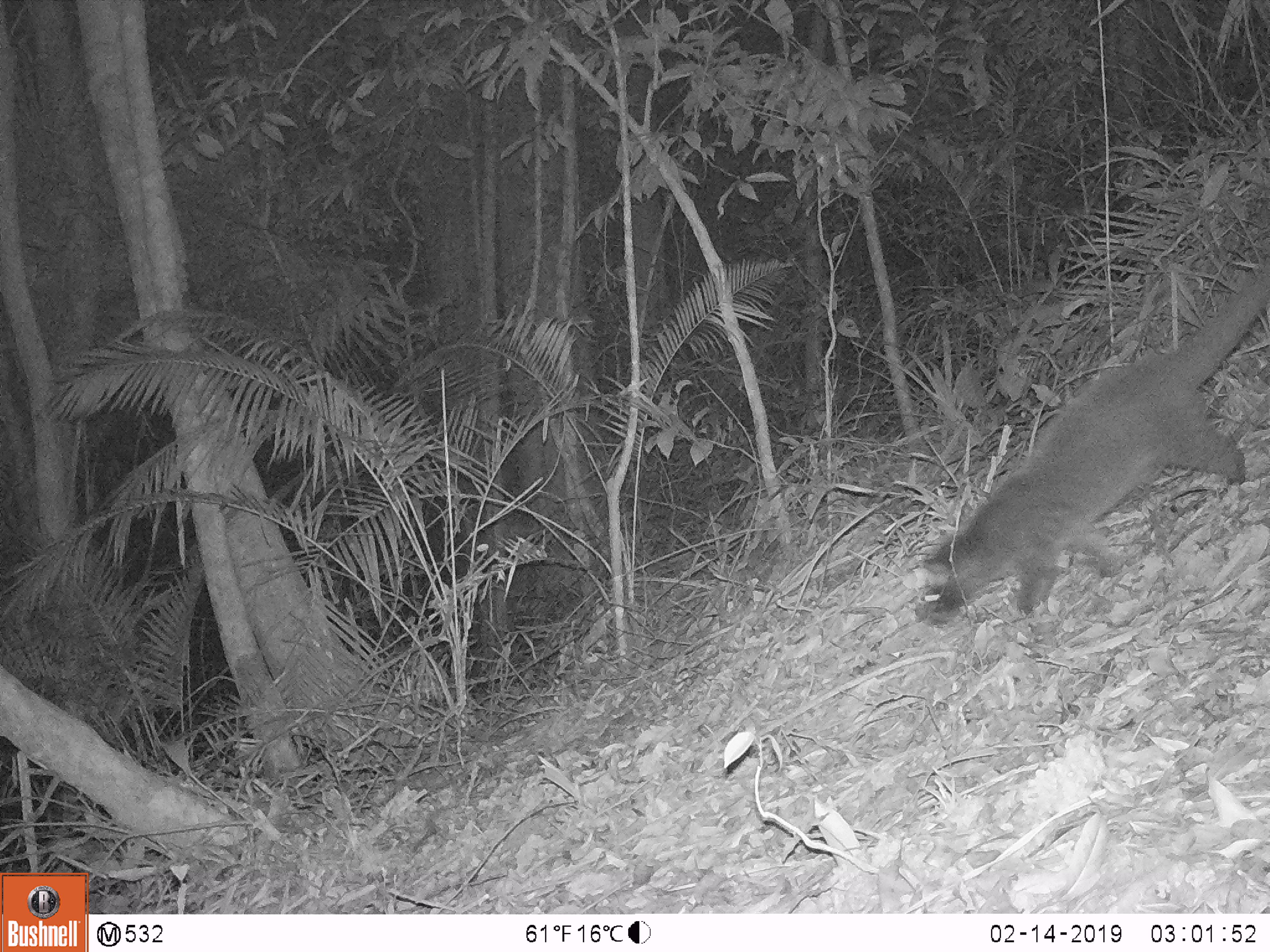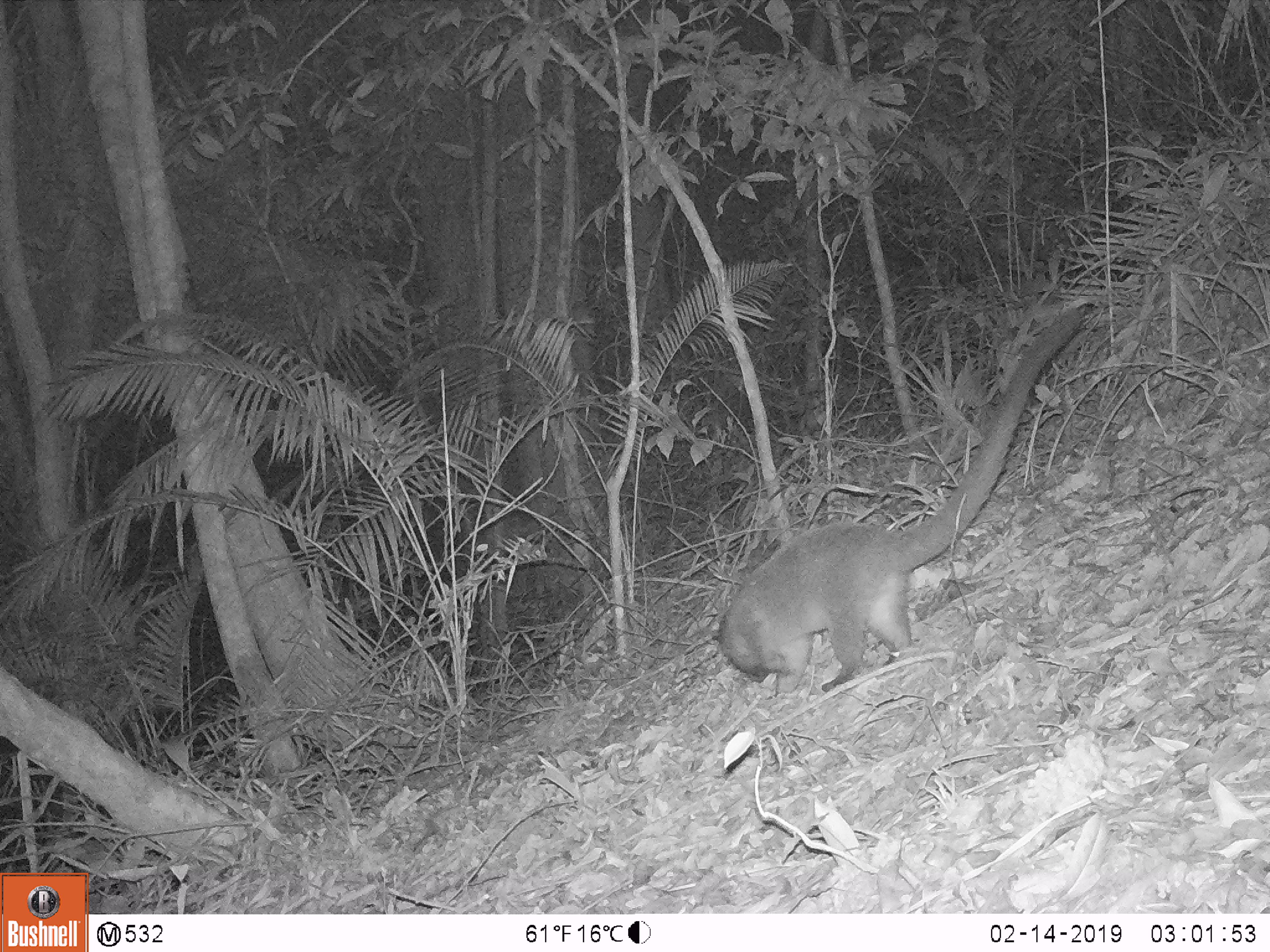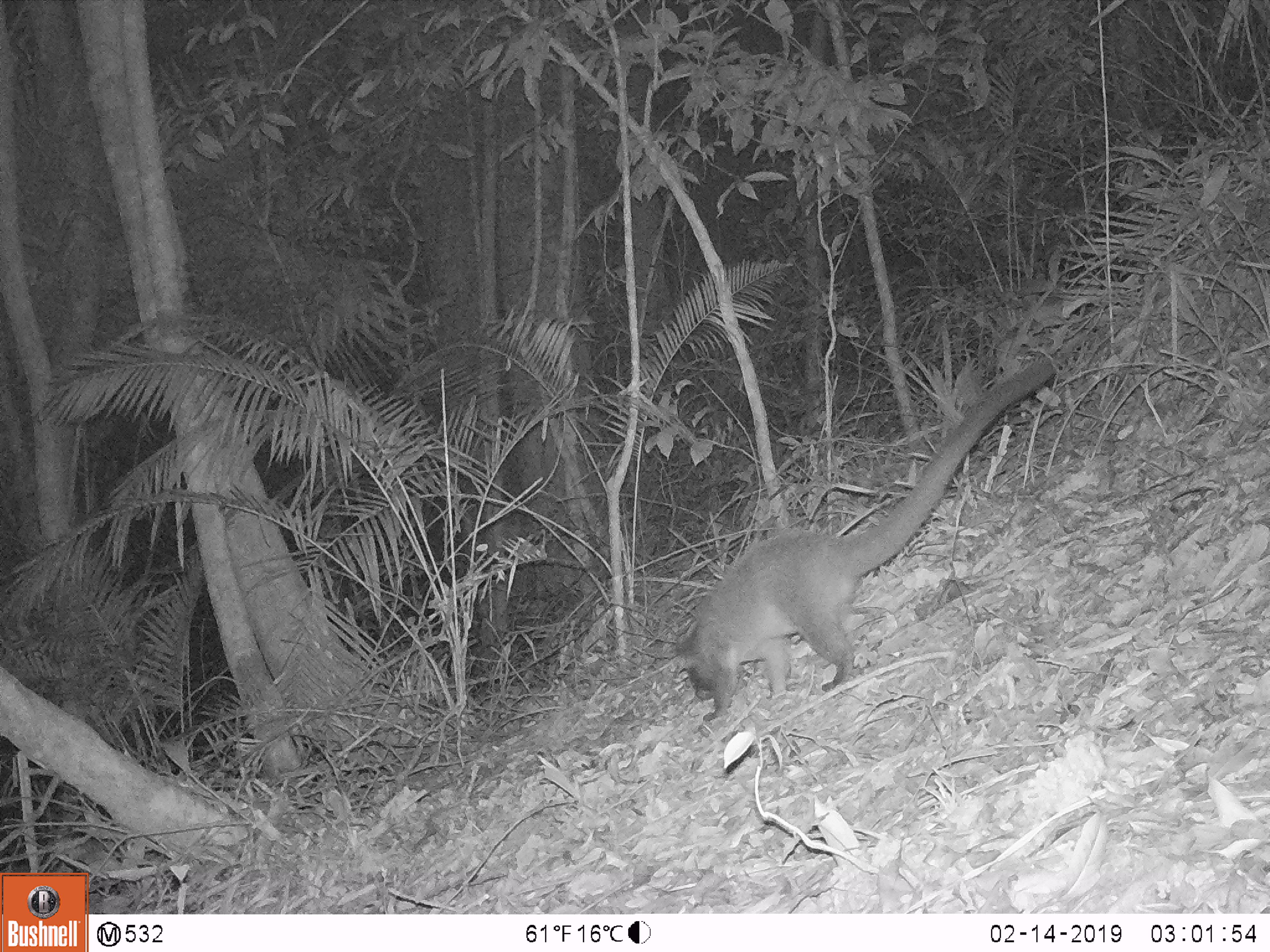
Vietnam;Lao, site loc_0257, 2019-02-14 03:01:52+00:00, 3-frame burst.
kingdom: Animalia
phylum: Chordata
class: Mammalia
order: Carnivora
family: Viverridae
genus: Paguma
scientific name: Paguma larvata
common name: masked palm civet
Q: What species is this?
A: Masked palm civet (Paguma larvata).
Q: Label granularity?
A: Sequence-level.